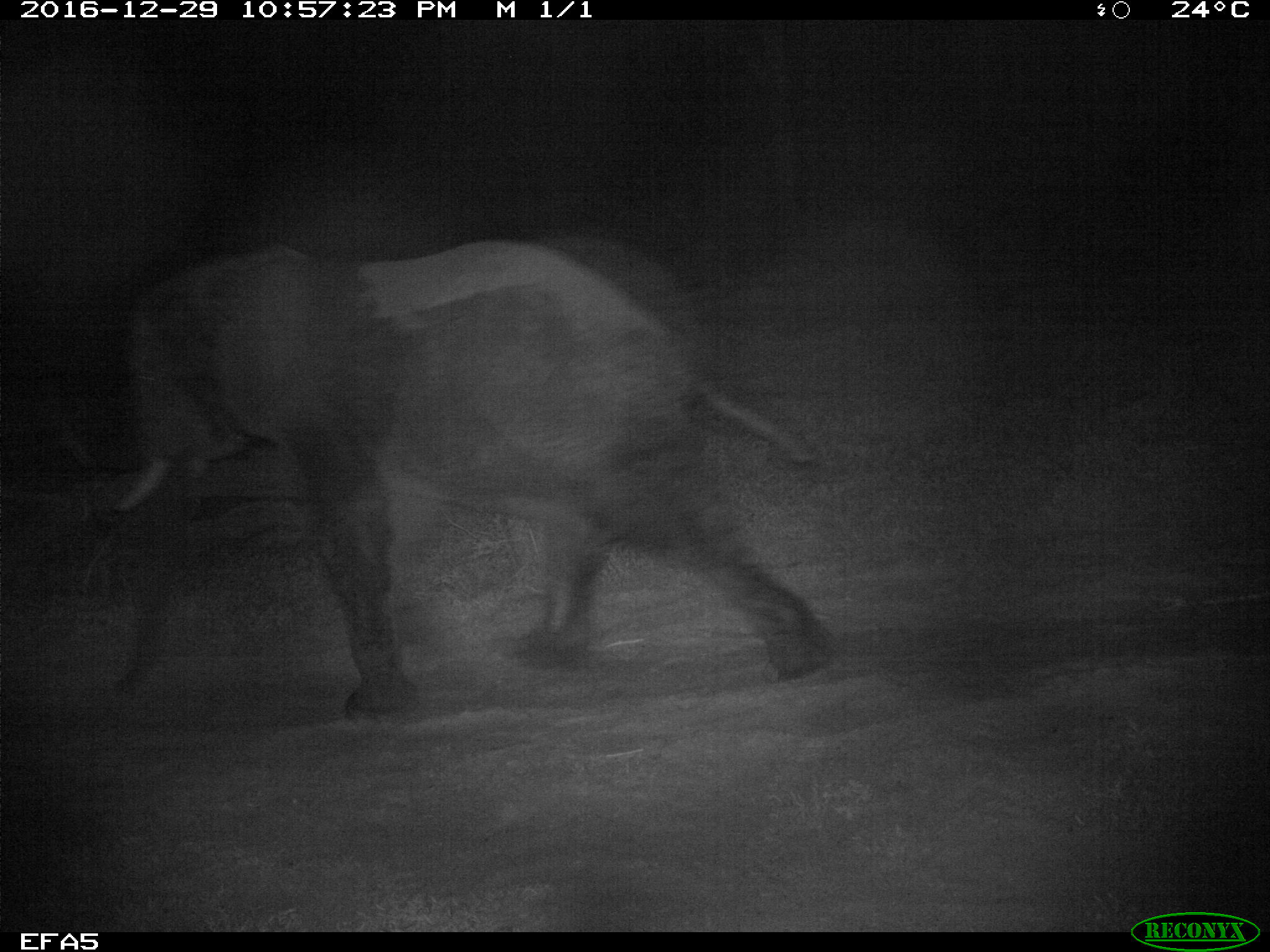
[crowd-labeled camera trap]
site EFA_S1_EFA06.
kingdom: Animalia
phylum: Chordata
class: Mammalia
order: Proboscidea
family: Elephantidae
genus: Loxodonta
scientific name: Loxodonta africana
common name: african bush elephant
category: elephant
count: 1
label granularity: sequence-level